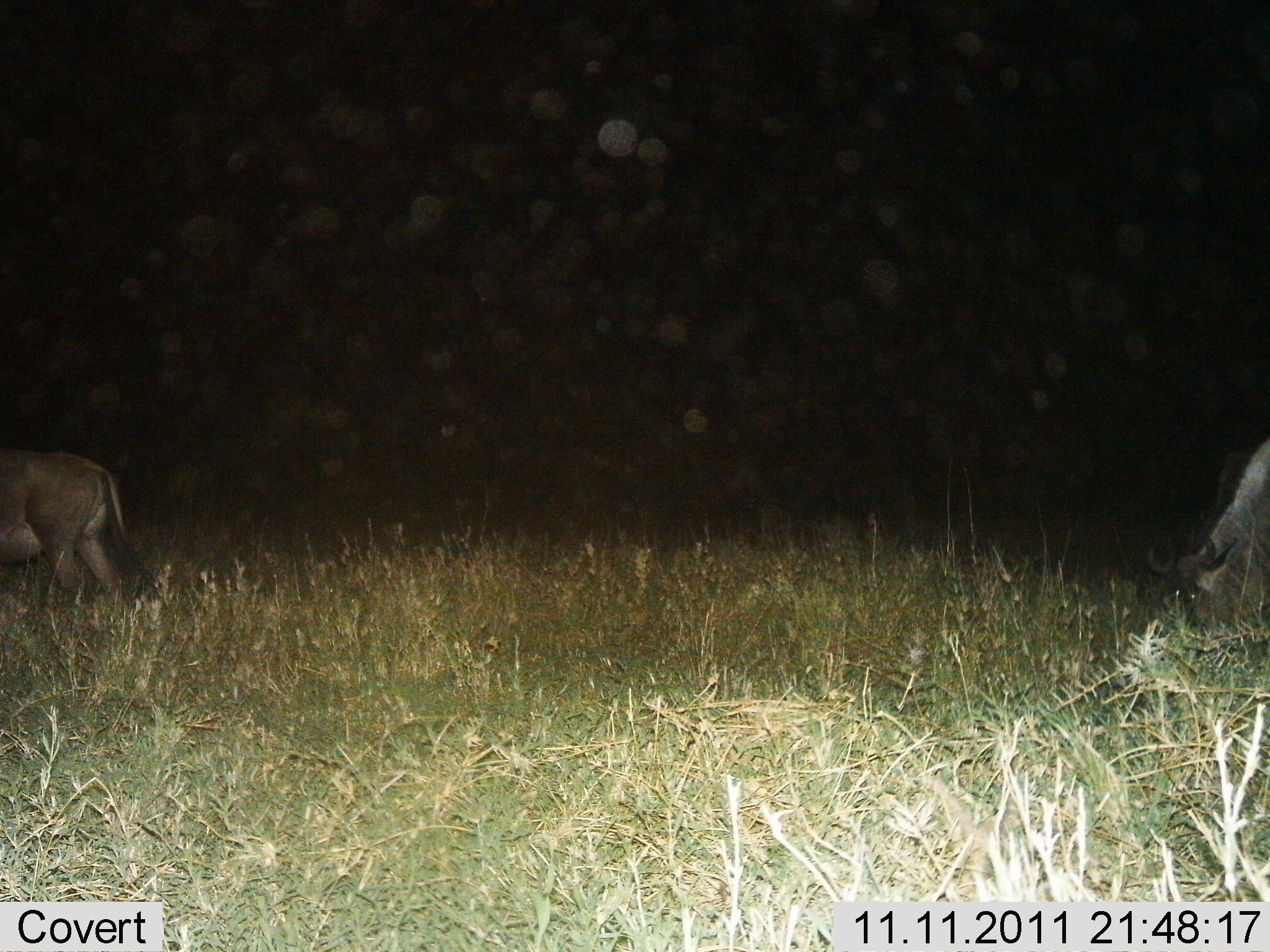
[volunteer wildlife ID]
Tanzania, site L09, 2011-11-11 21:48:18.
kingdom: Animalia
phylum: Chordata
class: Mammalia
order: Artiodactyla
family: Bovidae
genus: Connochaetes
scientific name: Connochaetes taurinus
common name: blue wildebeest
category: wildebeest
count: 2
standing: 31%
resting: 0%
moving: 15%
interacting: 0%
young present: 0%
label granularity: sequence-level